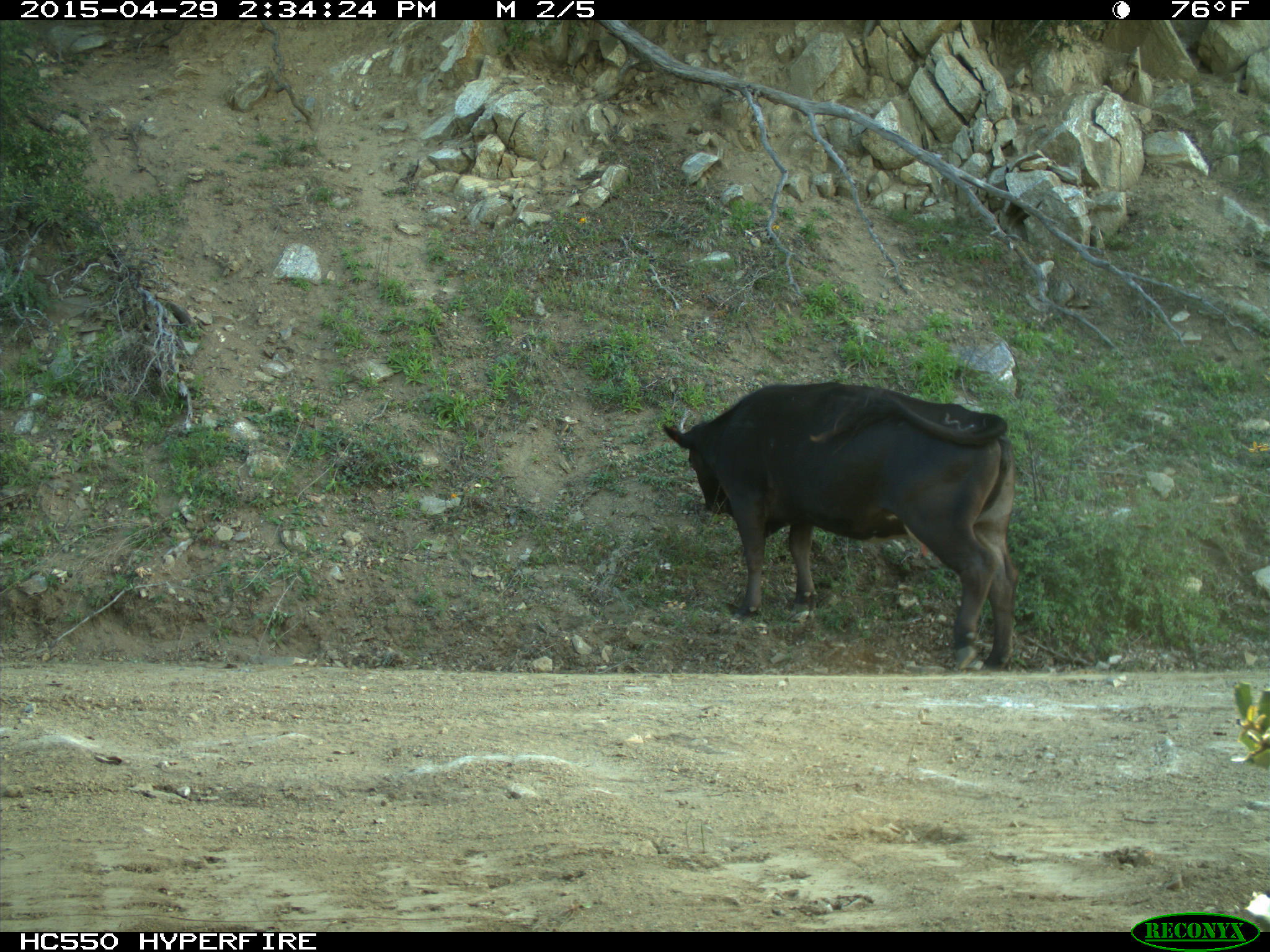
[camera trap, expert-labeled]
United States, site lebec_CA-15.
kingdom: Animalia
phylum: Chordata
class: Mammalia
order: Artiodactyla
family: Bovidae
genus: Bos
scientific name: Bos taurus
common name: domestic cow